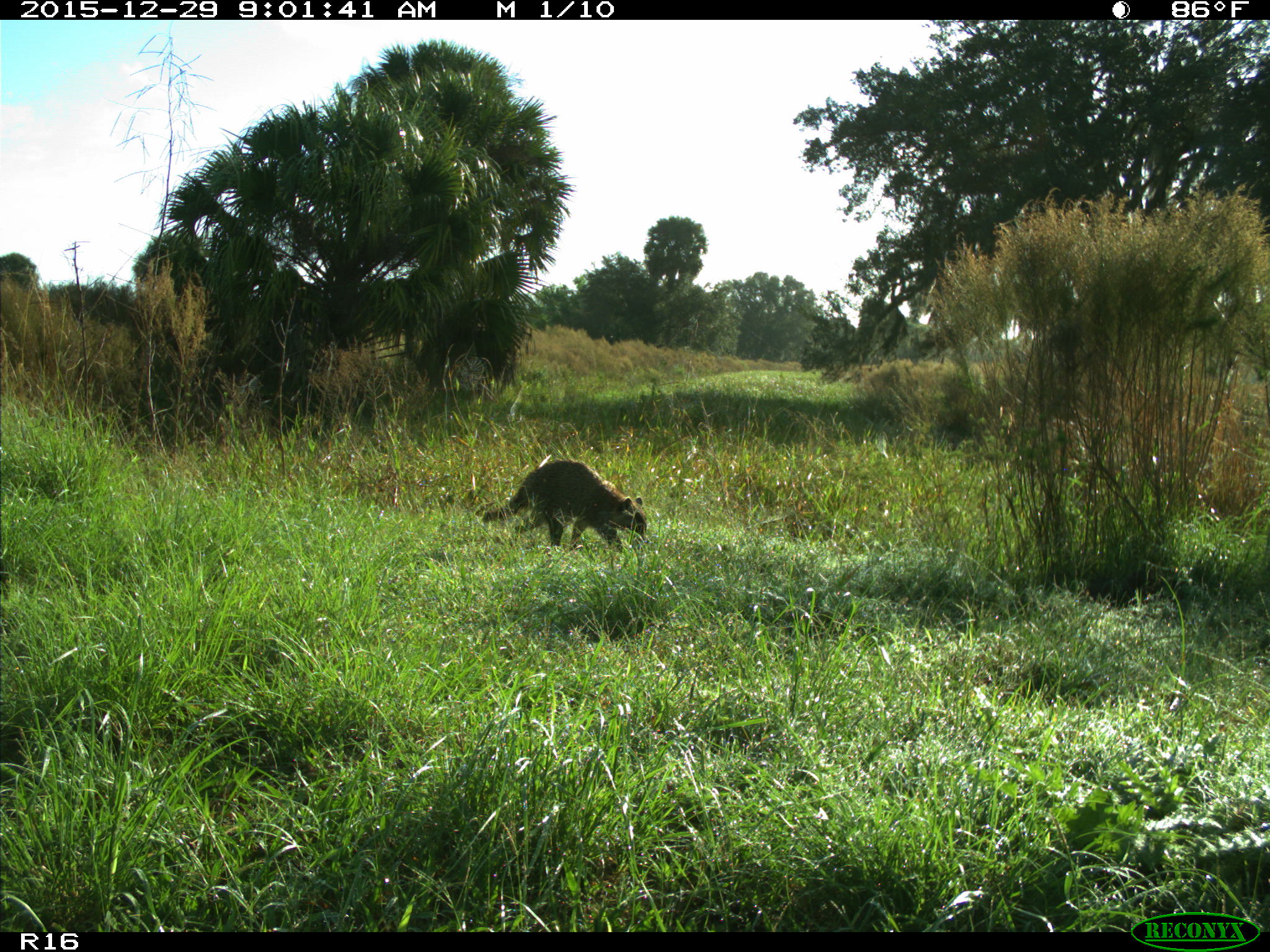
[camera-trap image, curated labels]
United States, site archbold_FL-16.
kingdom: Animalia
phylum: Chordata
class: Mammalia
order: Carnivora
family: Procyonidae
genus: Procyon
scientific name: Procyon lotor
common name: common raccoon